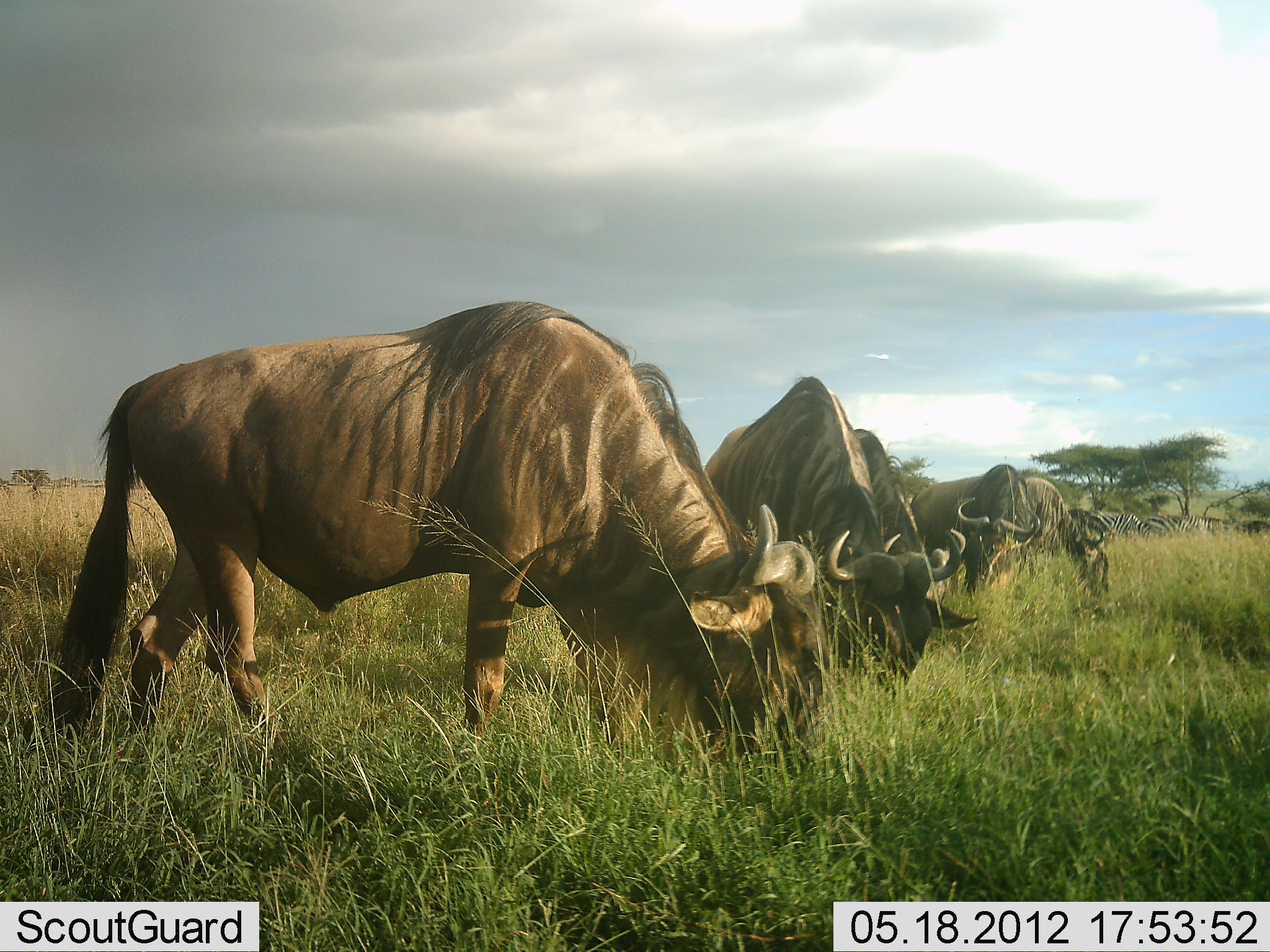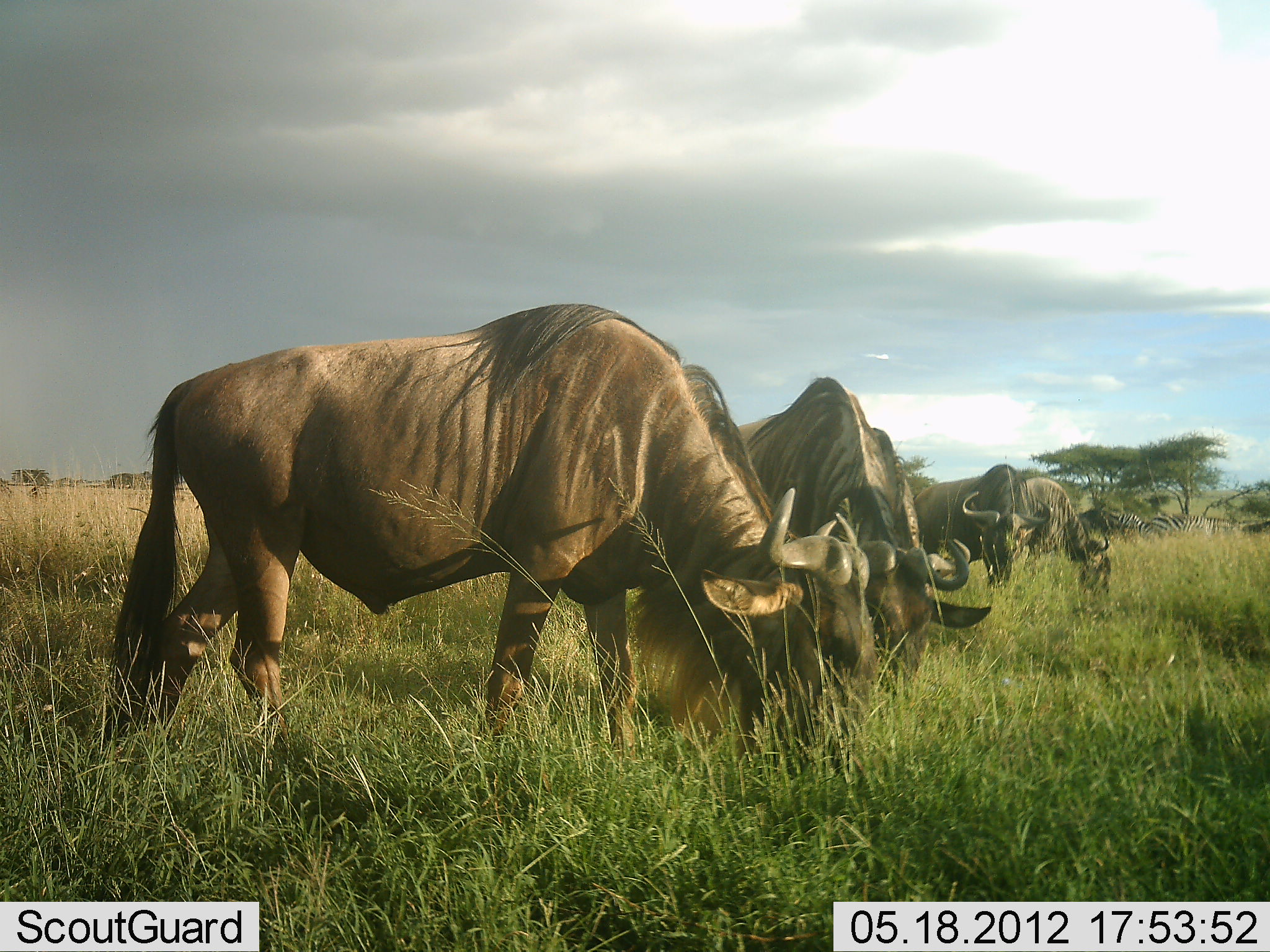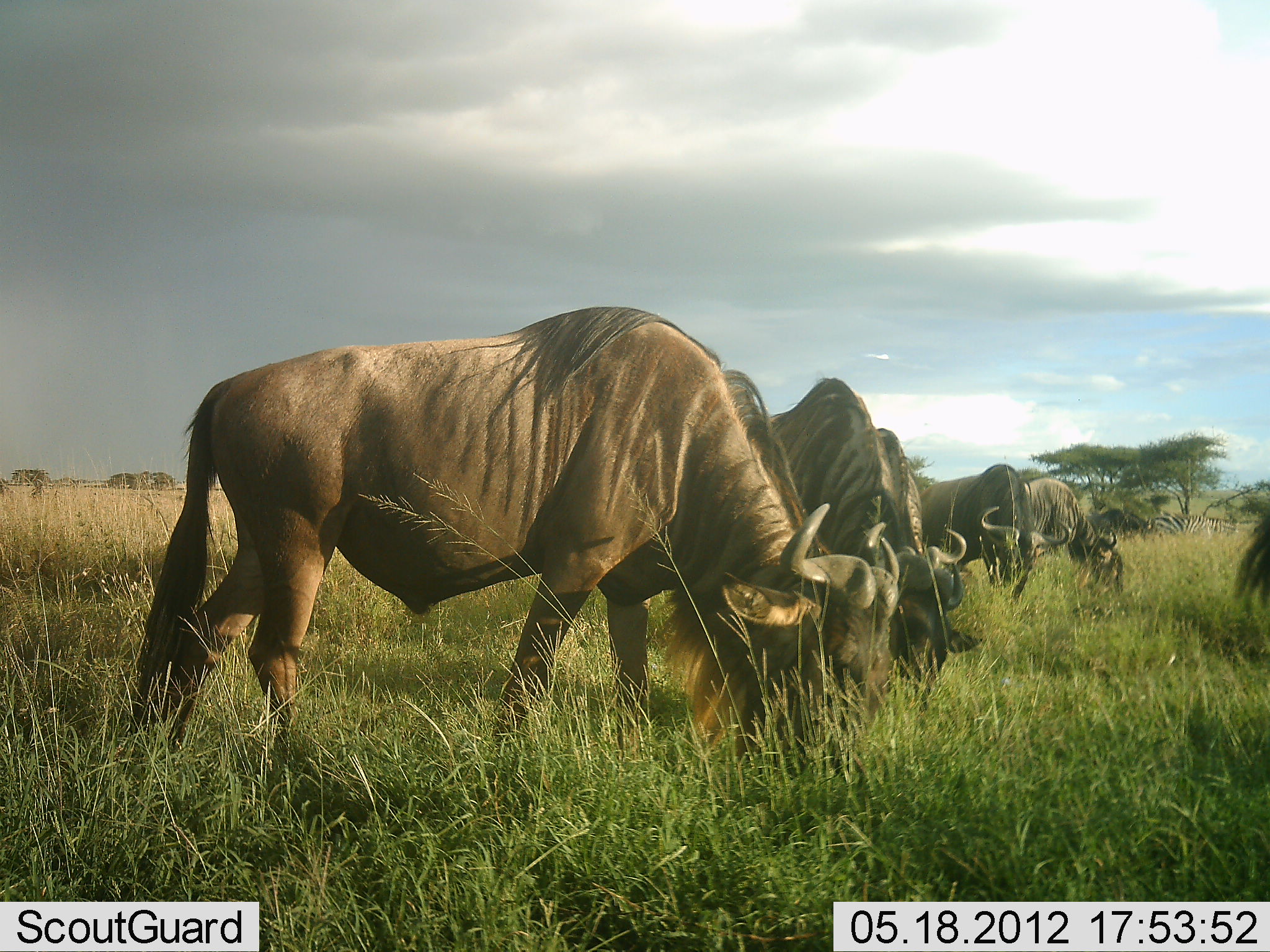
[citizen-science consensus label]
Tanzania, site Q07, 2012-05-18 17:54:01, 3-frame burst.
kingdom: Animalia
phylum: Chordata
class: Mammalia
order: Artiodactyla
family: Bovidae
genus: Connochaetes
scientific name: Connochaetes taurinus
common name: blue wildebeest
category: wildebeest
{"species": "wildebeest (blue wildebeest) (Connochaetes taurinus)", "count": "7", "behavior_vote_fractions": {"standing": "25%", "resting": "0%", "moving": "12%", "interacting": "6%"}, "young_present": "0%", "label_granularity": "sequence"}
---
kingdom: Animalia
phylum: Chordata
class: Mammalia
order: Perissodactyla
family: Equidae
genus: Equus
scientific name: Equus quagga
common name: plains zebra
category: zebra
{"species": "zebra (plains zebra) (Equus quagga)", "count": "3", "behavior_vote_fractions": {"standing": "40%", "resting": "0%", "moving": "0%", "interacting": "0%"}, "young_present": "0%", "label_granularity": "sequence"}